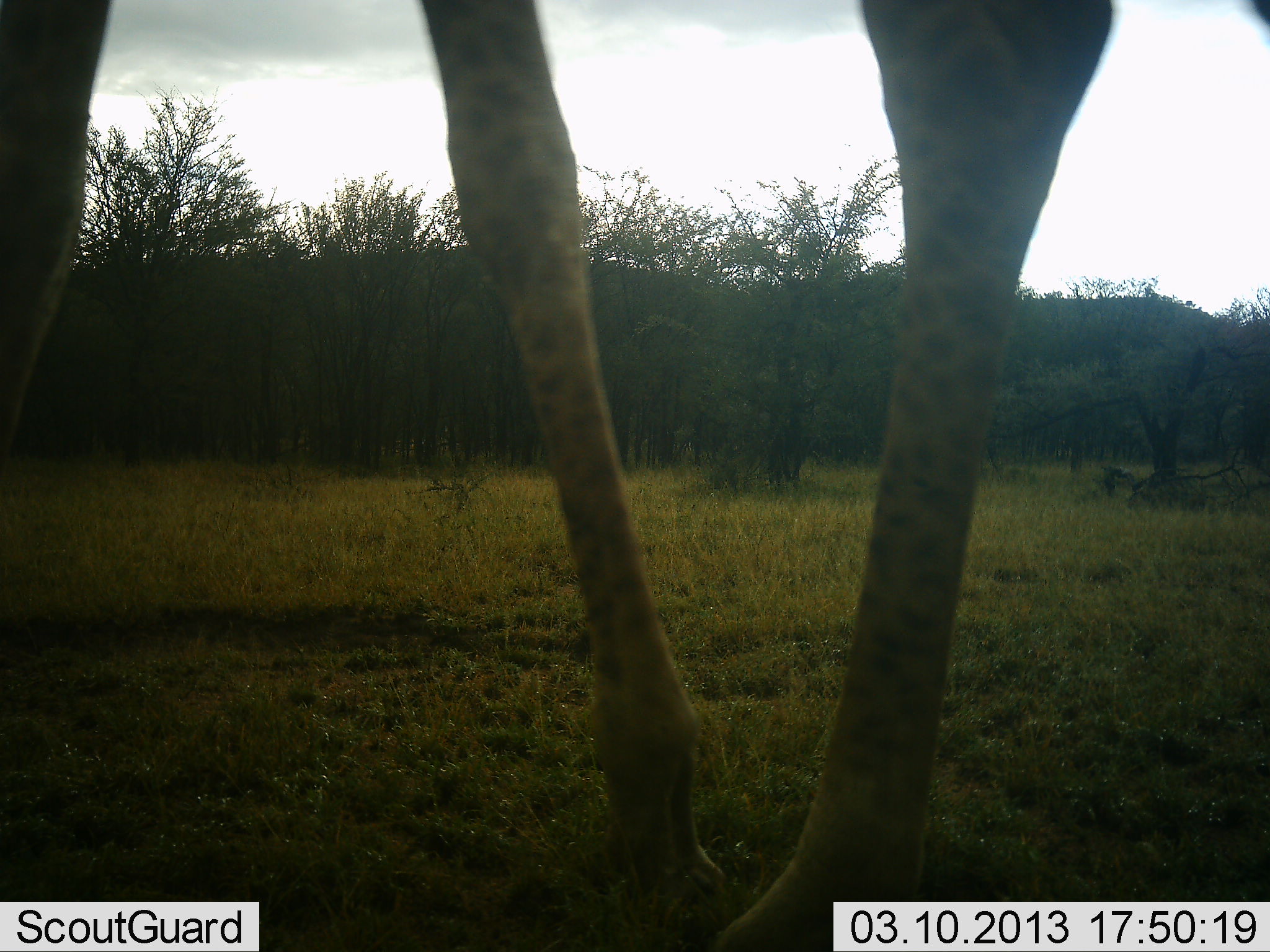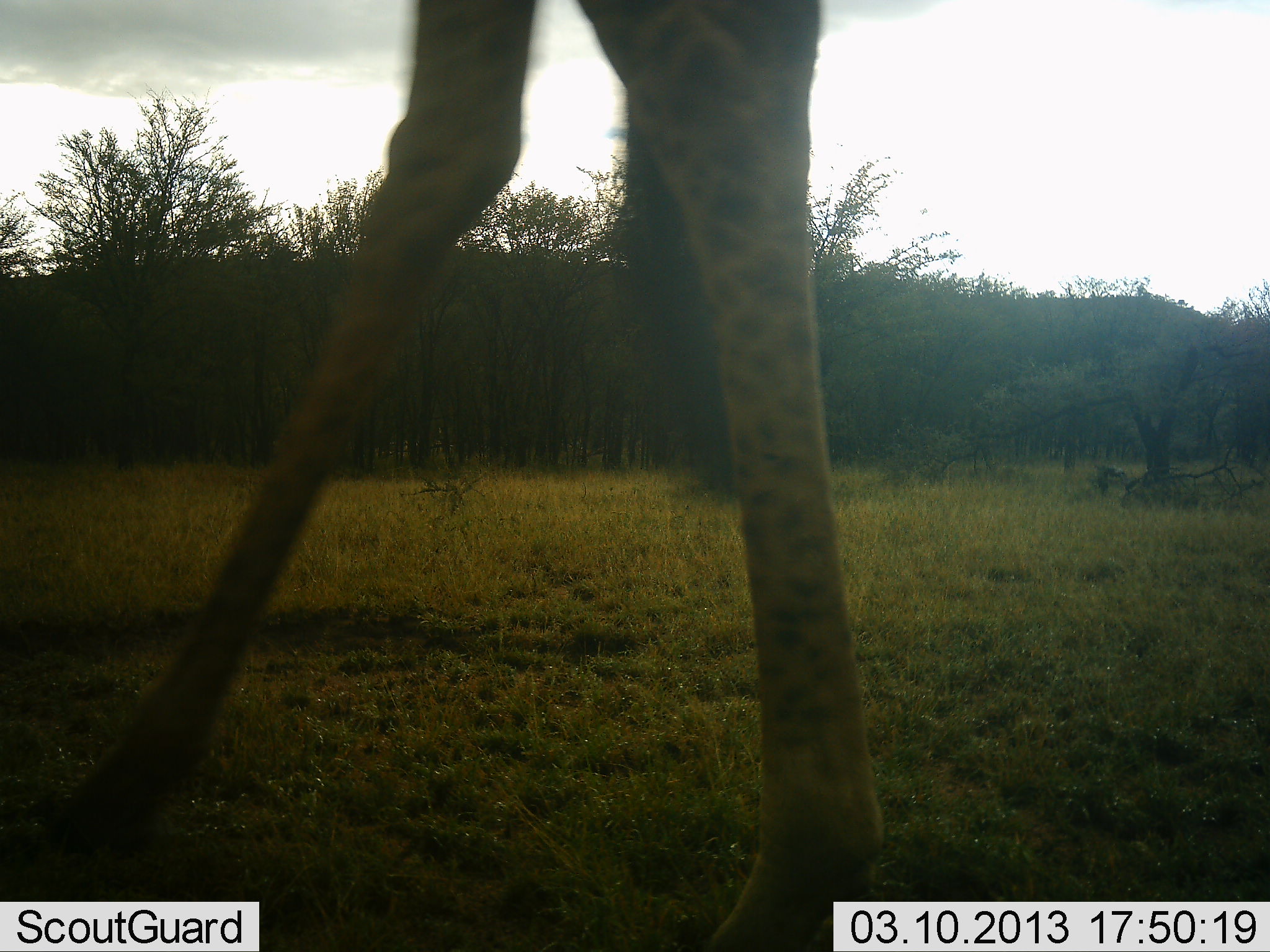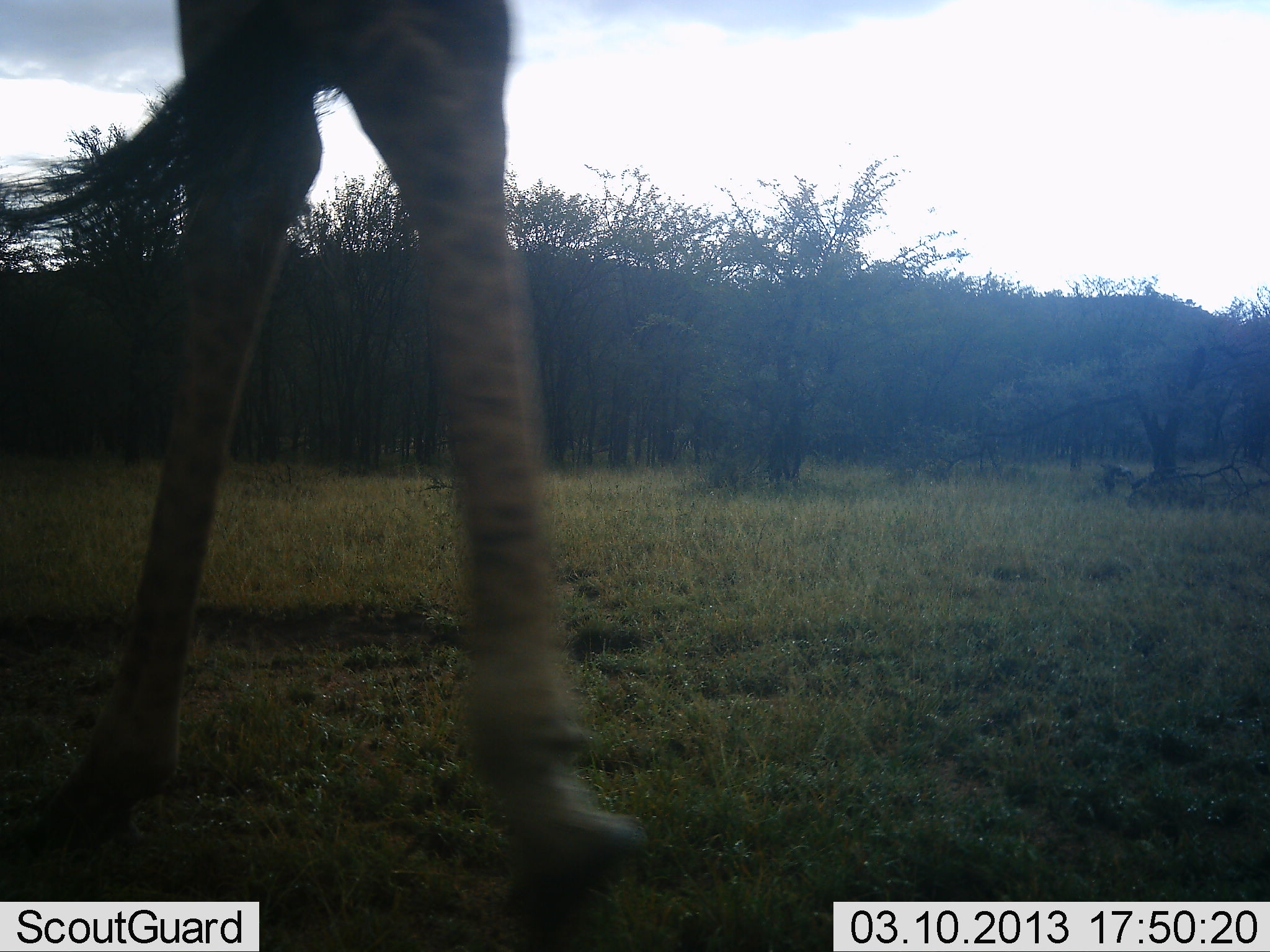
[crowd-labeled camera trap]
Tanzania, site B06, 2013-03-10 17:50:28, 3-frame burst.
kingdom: Animalia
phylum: Chordata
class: Mammalia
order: Artiodactyla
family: Giraffidae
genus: Giraffa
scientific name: Giraffa camelopardalis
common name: giraffe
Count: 1.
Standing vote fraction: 17%.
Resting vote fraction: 0%.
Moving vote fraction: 87%.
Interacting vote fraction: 0%.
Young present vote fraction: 0%.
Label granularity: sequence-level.